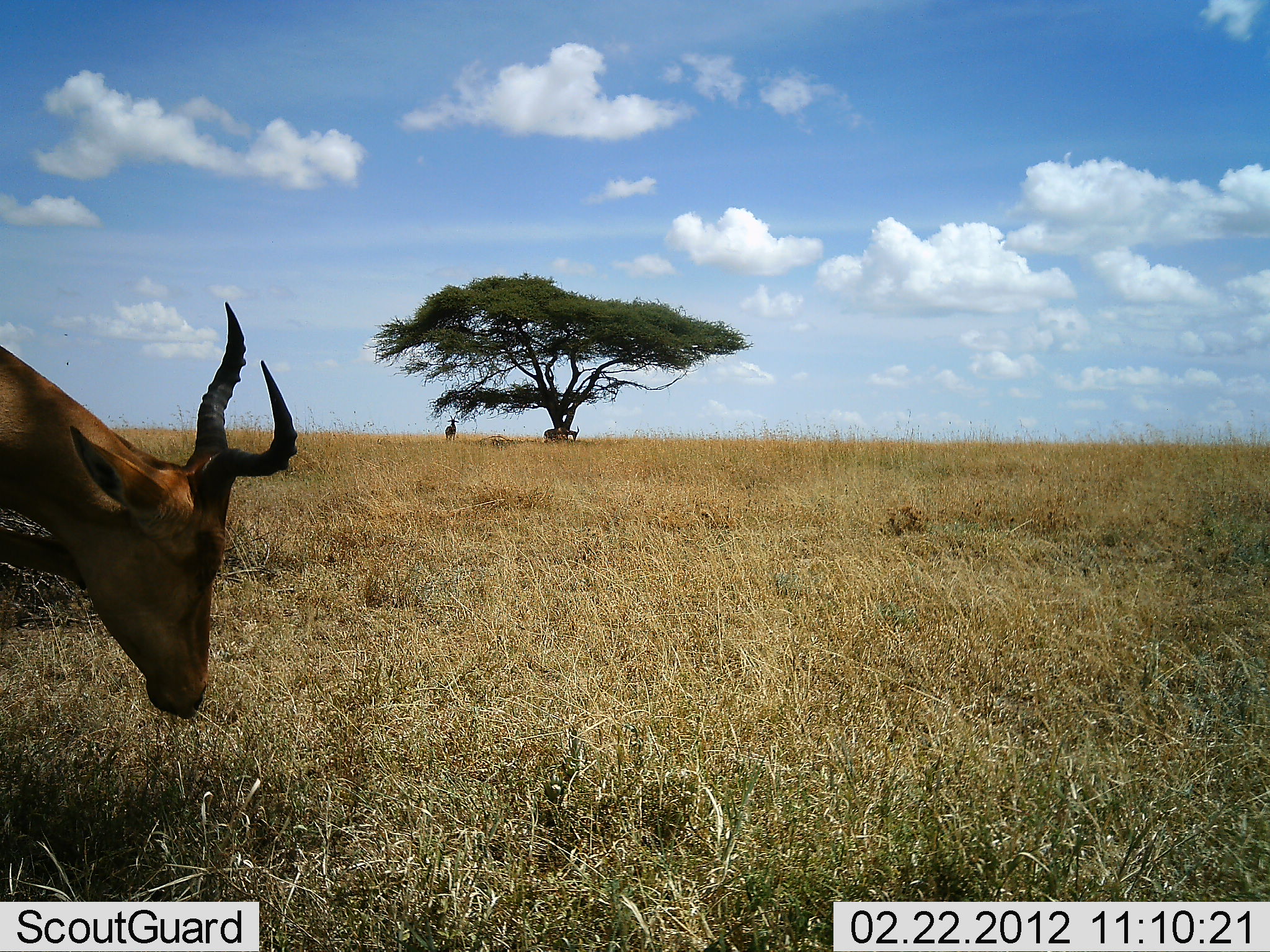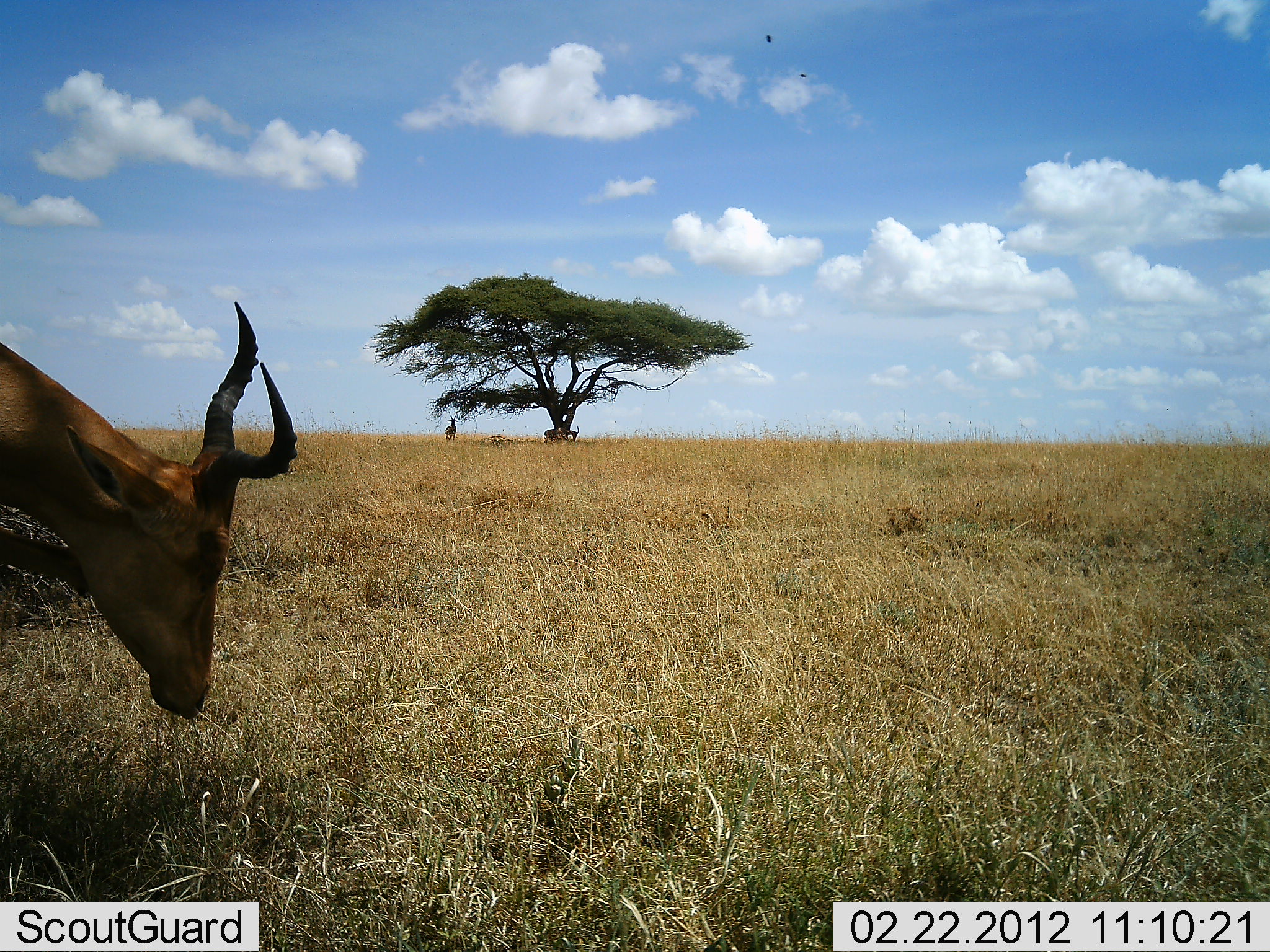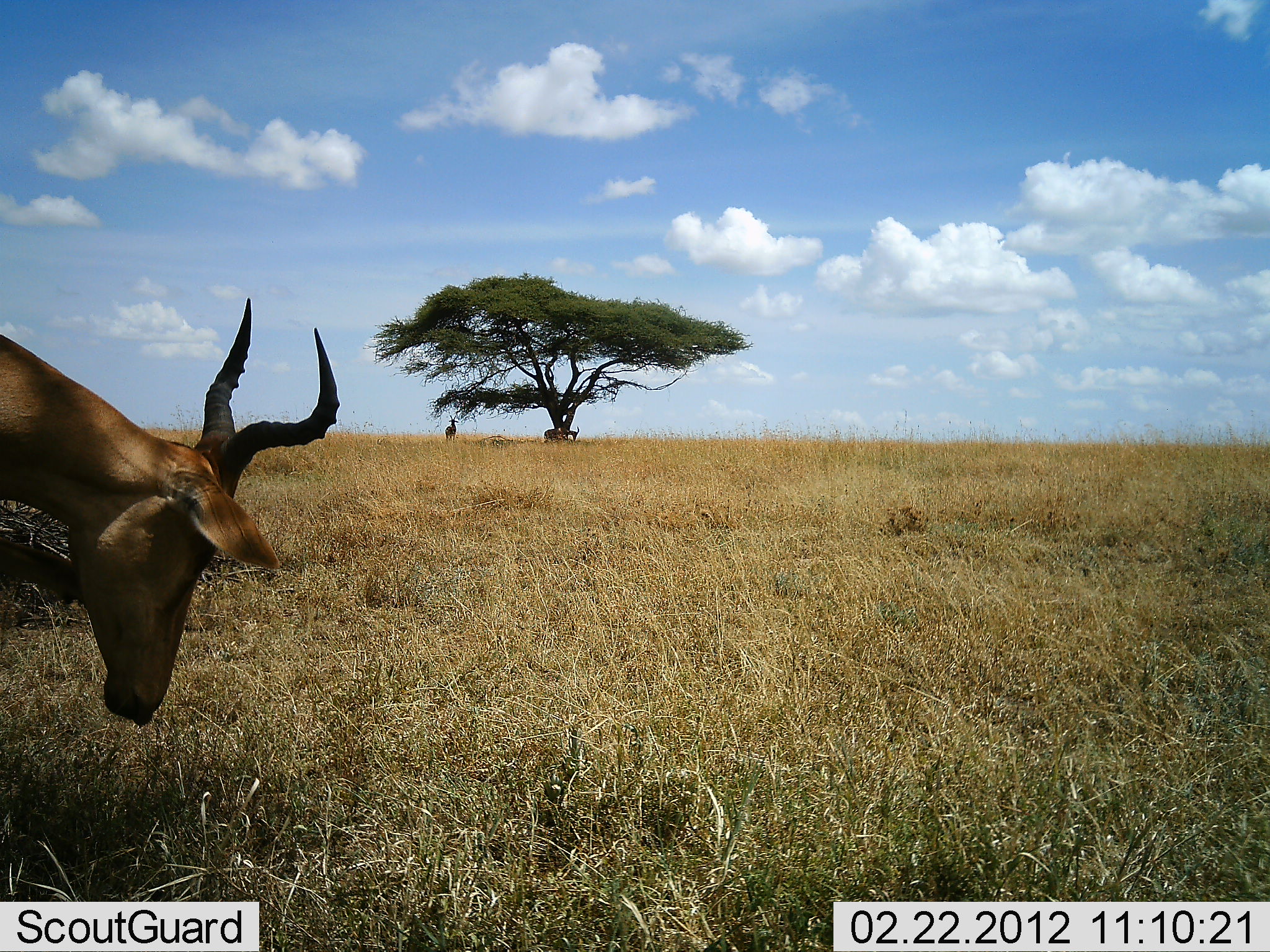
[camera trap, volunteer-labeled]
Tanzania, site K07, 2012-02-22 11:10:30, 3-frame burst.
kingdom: Animalia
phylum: Chordata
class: Mammalia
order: Artiodactyla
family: Bovidae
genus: Alcelaphus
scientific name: Alcelaphus buselaphus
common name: hartebeest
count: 1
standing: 77%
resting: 6%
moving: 6%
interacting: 0%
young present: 0%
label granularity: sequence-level